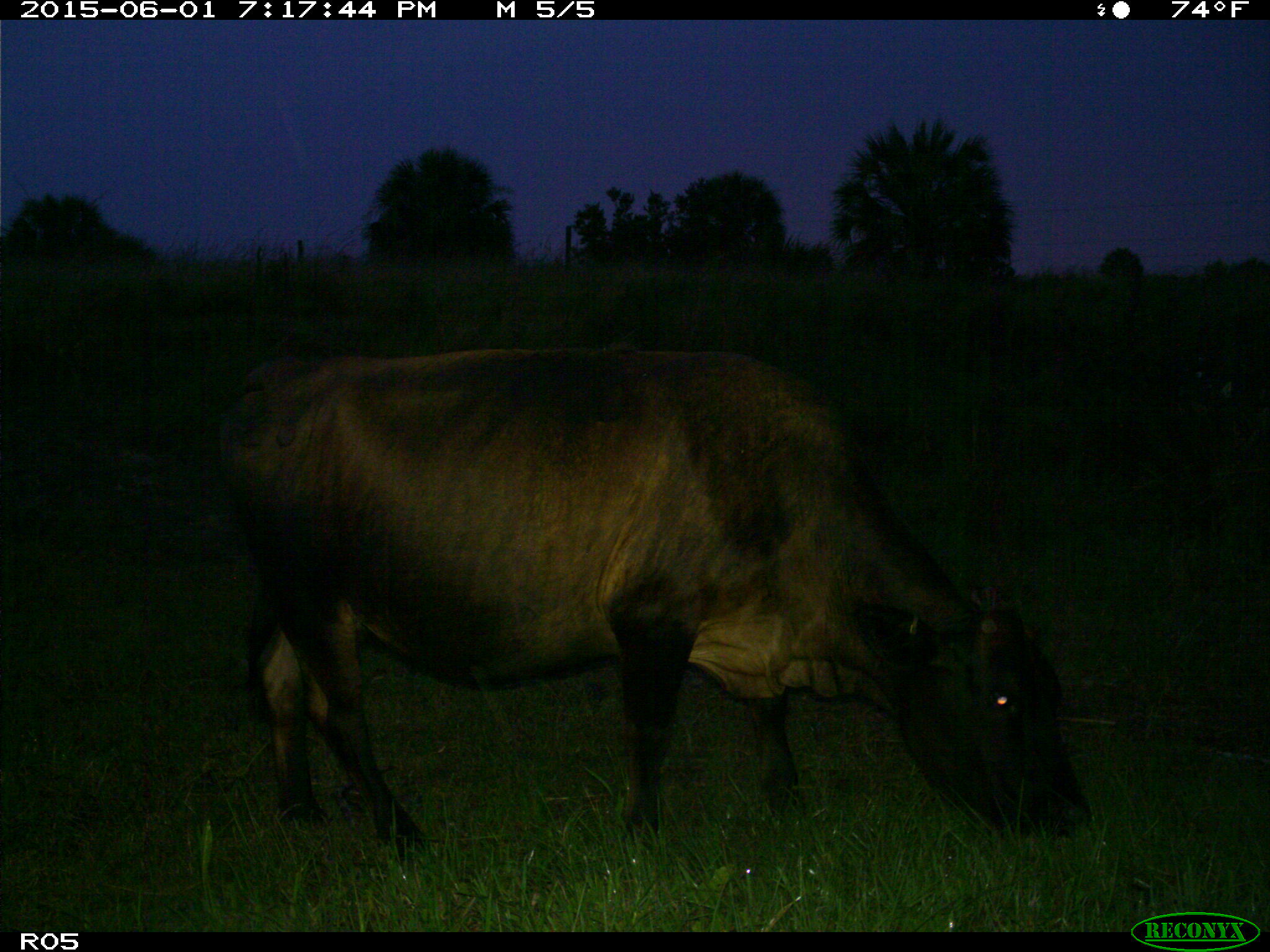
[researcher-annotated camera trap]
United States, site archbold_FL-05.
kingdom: Animalia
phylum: Chordata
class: Mammalia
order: Artiodactyla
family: Bovidae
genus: Bos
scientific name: Bos taurus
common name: domestic cow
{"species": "Bos taurus (domestic cow)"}